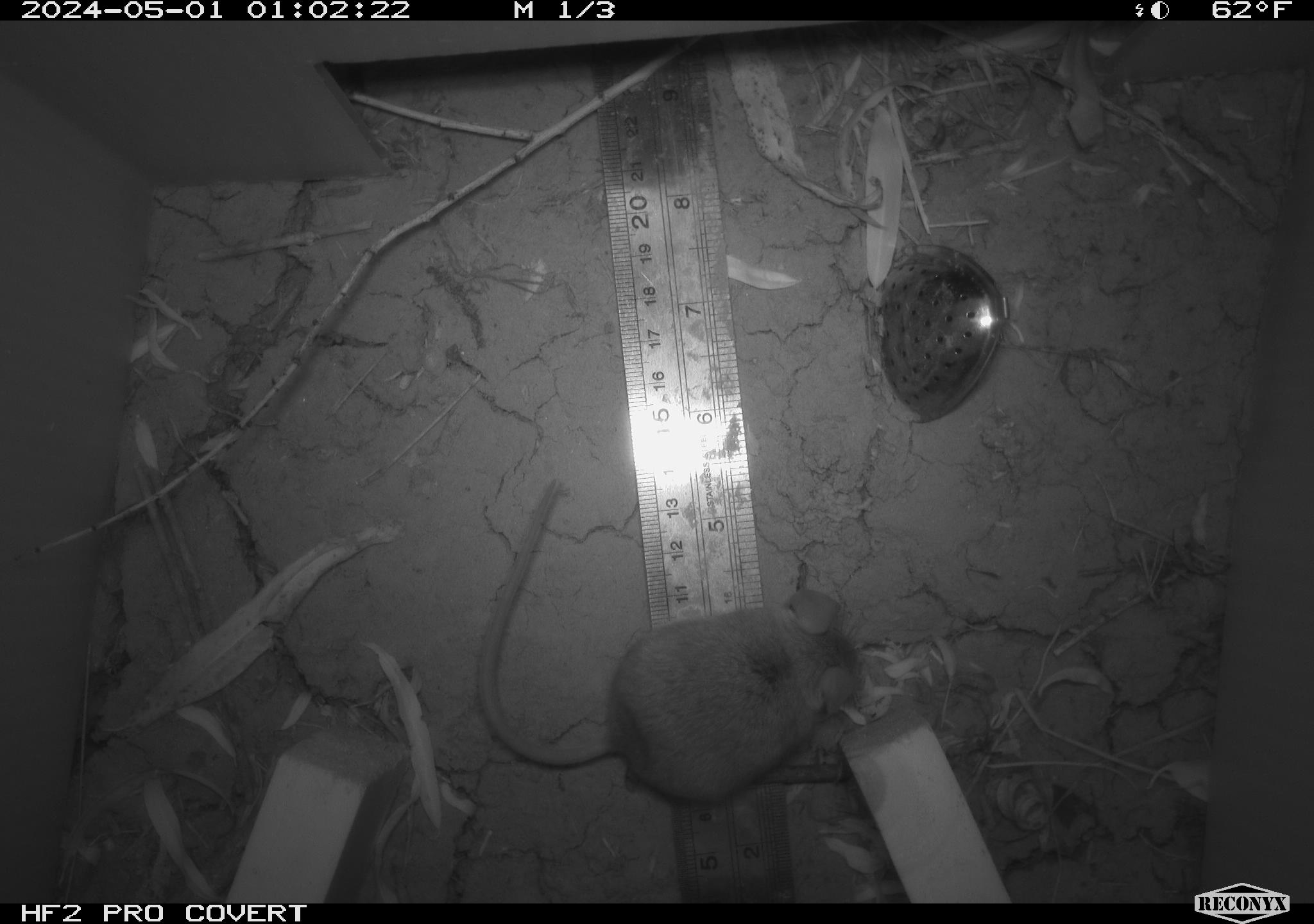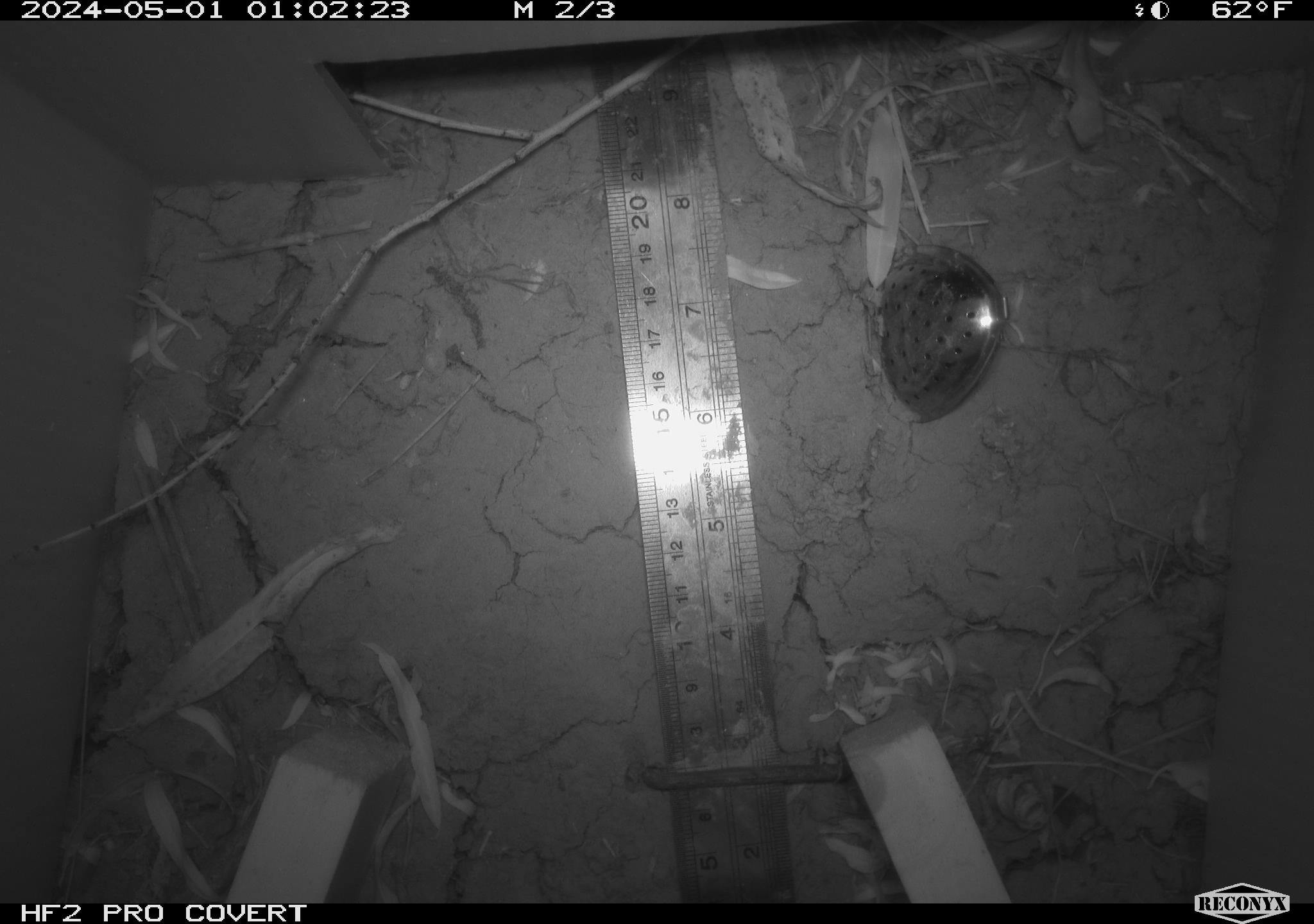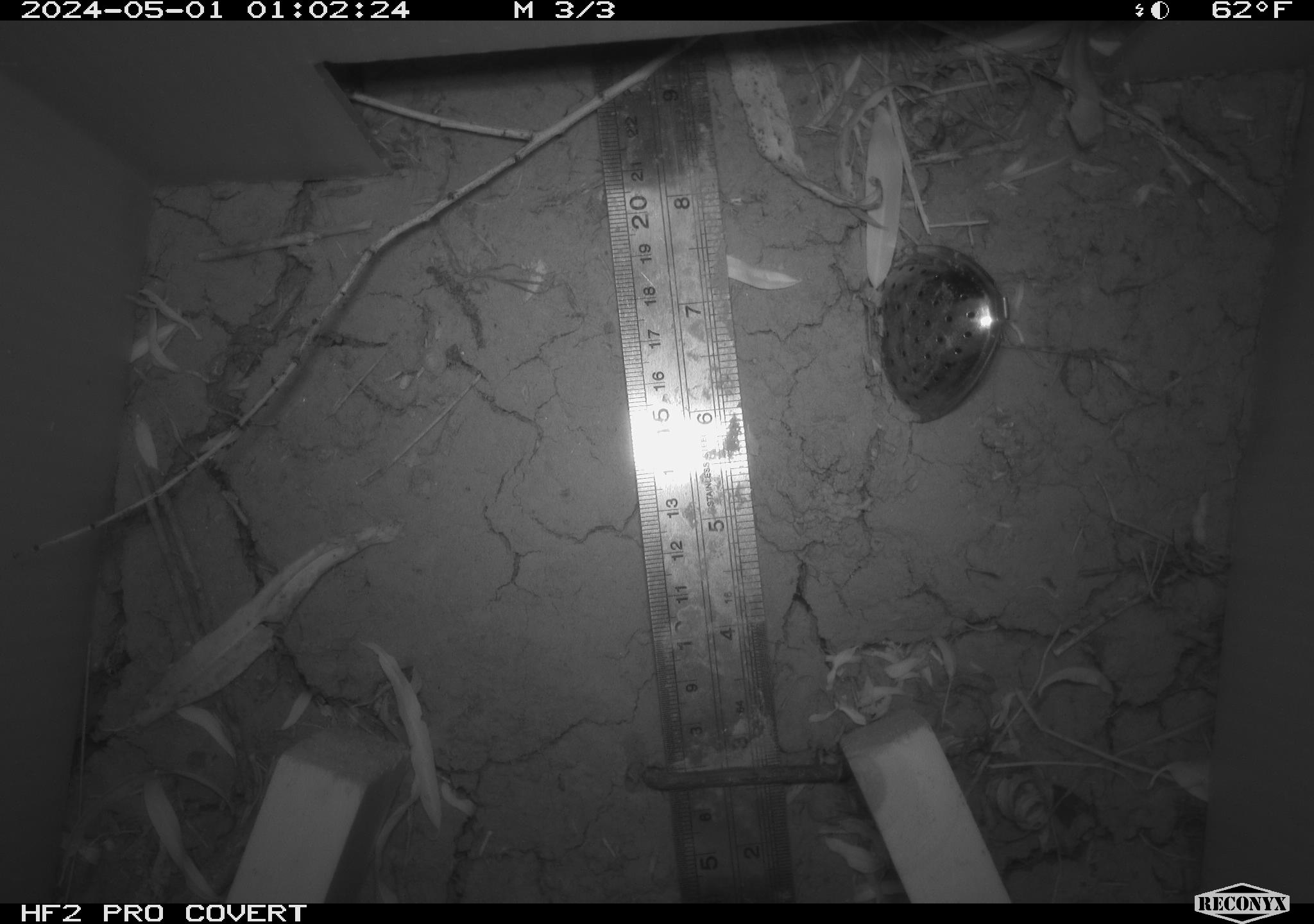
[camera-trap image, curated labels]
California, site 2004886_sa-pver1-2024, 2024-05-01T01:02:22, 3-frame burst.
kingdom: Animalia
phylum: Chordata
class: Mammalia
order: Rodentia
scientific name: Rodentia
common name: mouse species